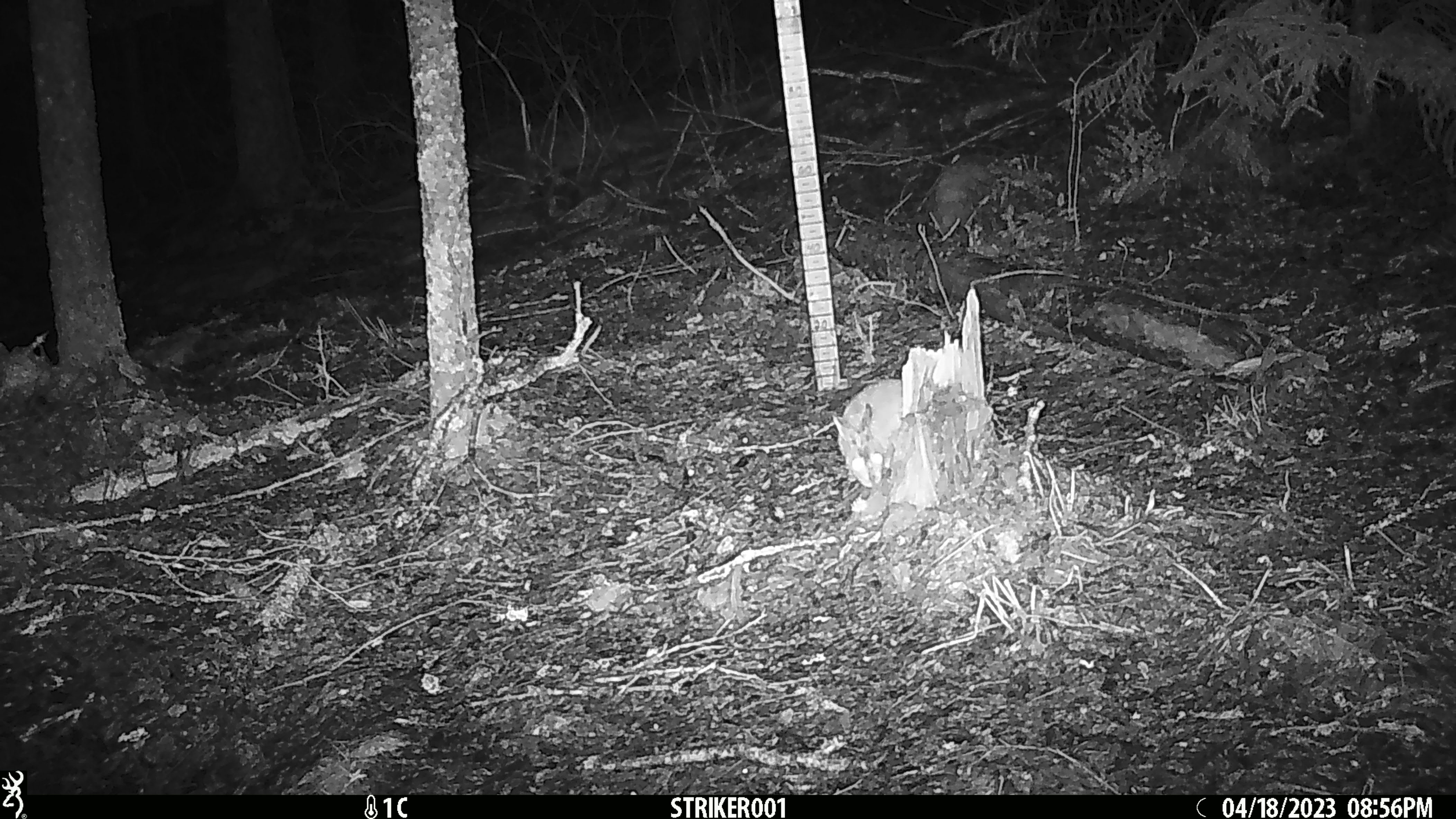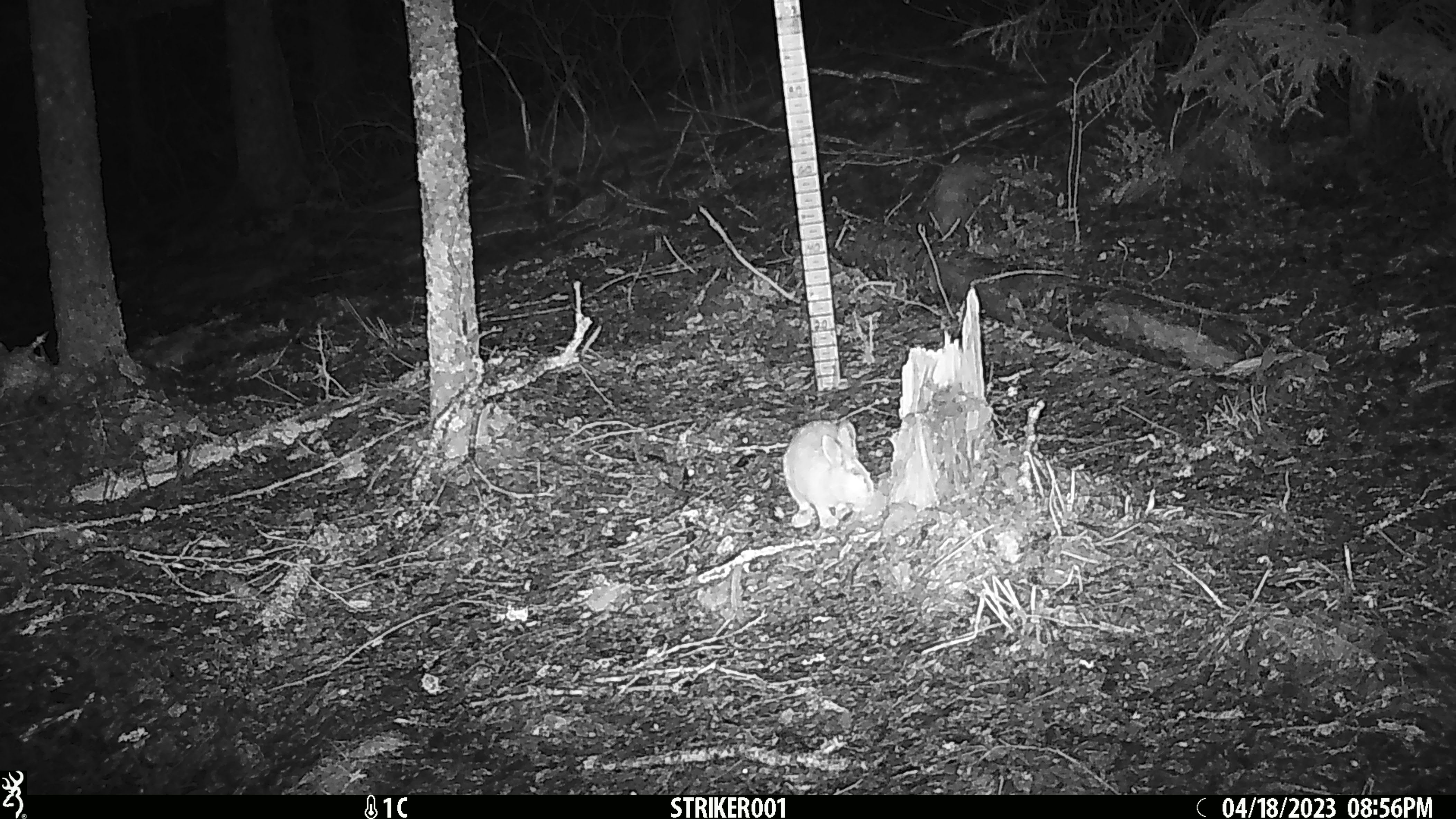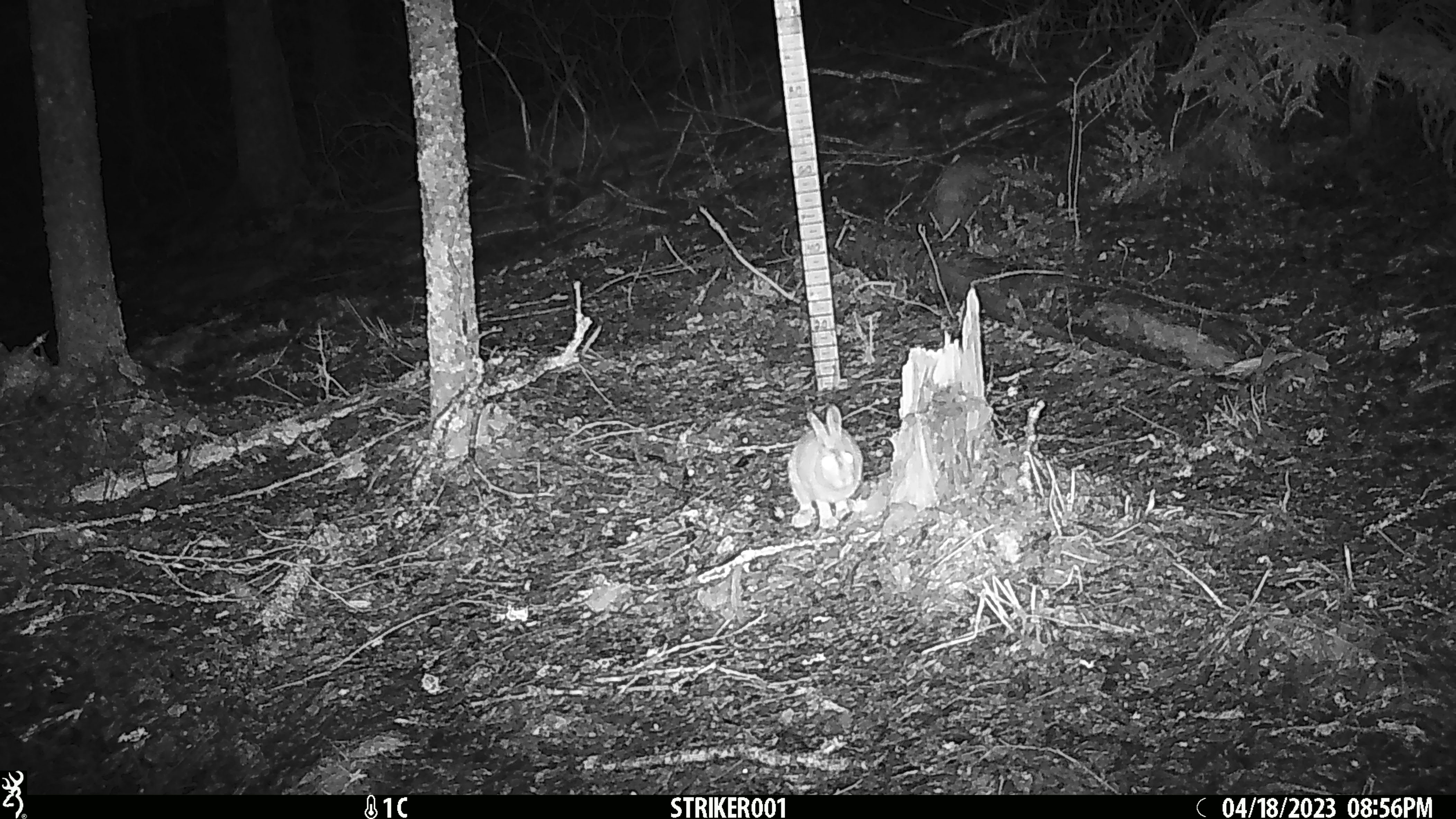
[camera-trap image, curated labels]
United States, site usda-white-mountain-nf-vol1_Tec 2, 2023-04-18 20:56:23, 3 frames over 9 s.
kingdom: Animalia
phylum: Chordata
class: Mammalia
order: Lagomorpha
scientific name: Lagomorpha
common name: rabbit or hare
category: rabbit or hare sp.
Rabbit or hare sp. (rabbit or hare) (Lagomorpha).